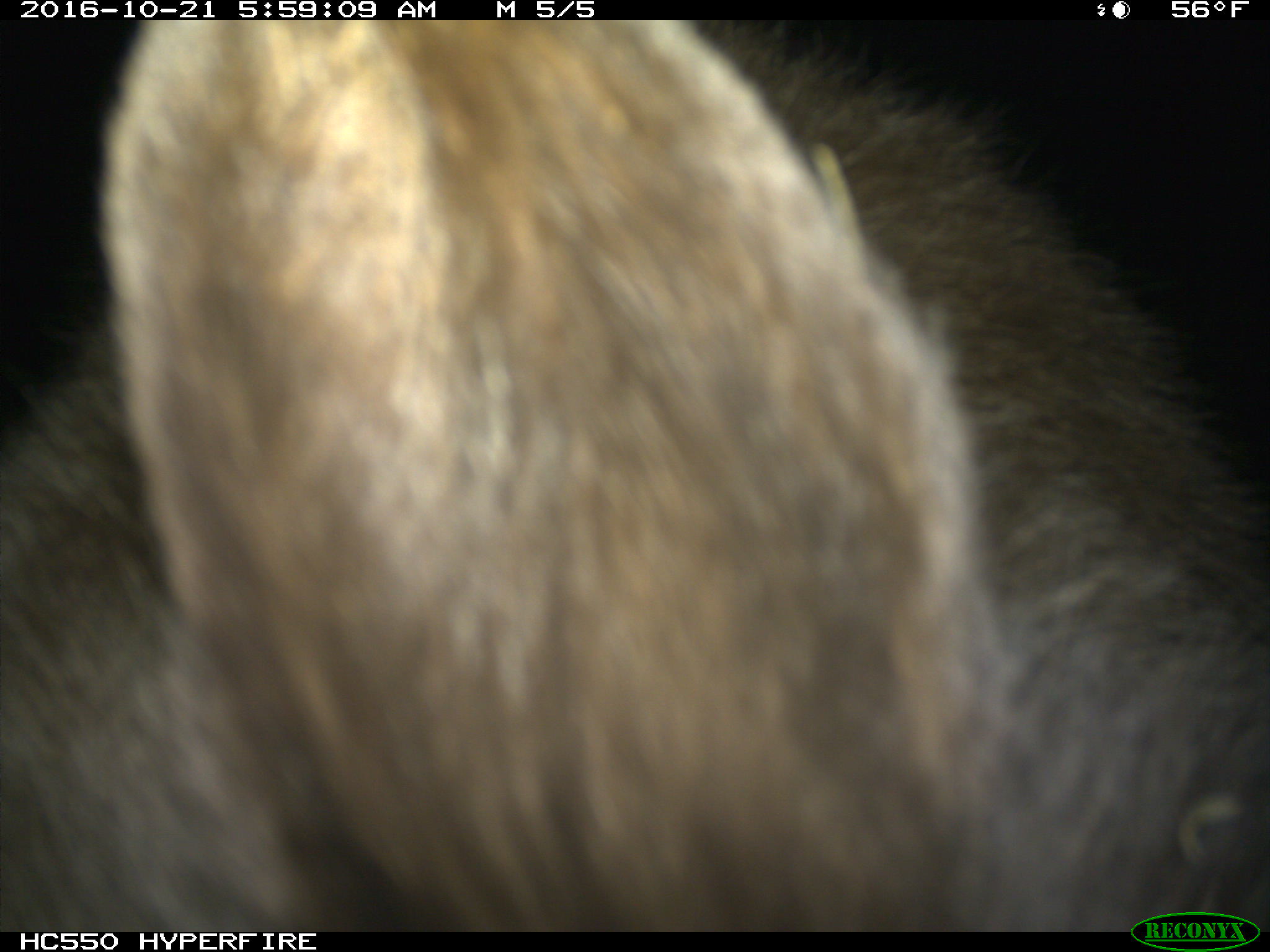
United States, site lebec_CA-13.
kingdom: Animalia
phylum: Chordata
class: Mammalia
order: Carnivora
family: Ursidae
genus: Ursus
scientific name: Ursus americanus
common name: american black bear